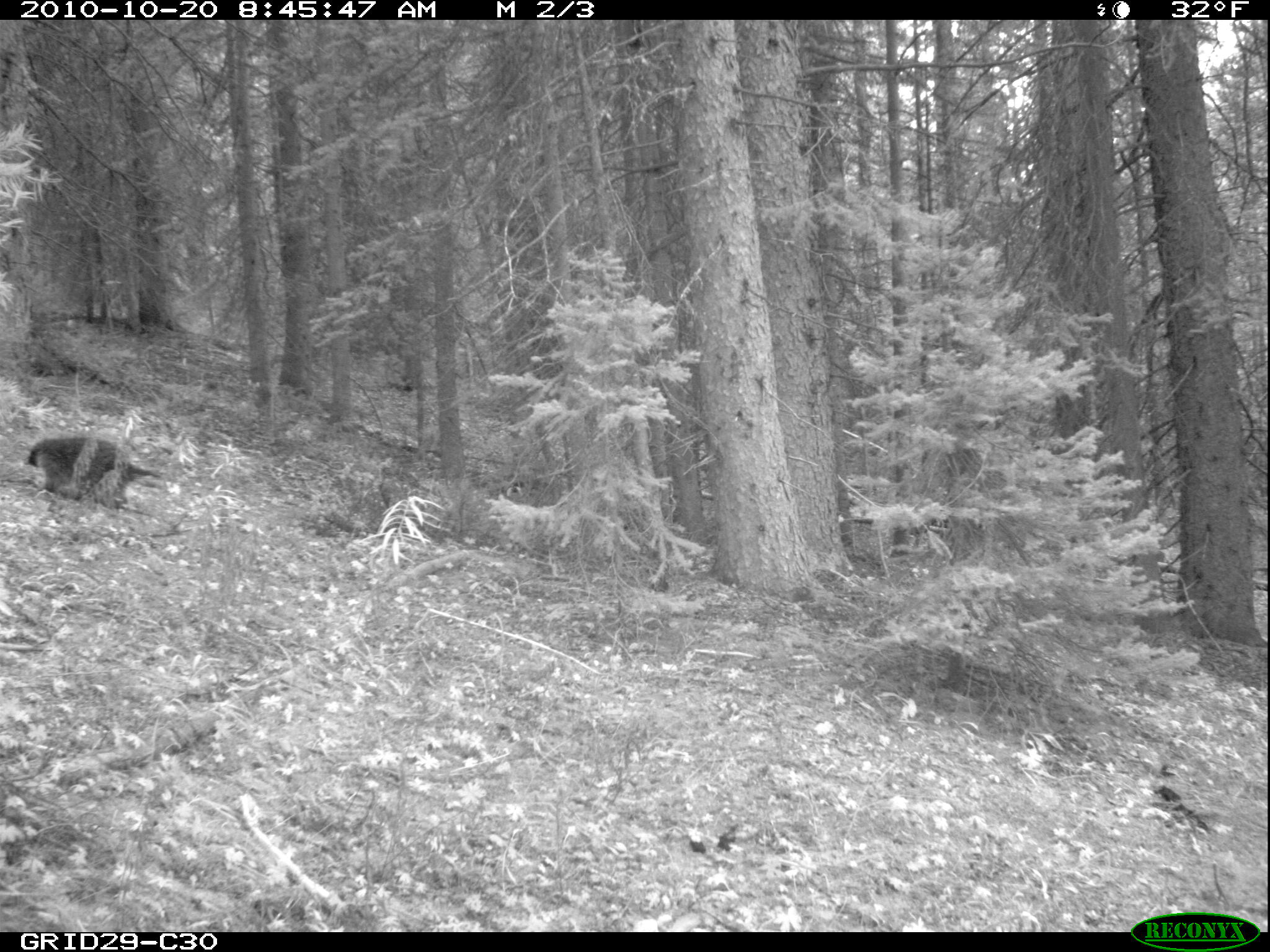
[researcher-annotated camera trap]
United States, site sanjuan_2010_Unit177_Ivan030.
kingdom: Animalia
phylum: Chordata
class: Mammalia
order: Rodentia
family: Erethizontidae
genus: Erethizon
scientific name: Erethizon dorsatum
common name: north american porcupine